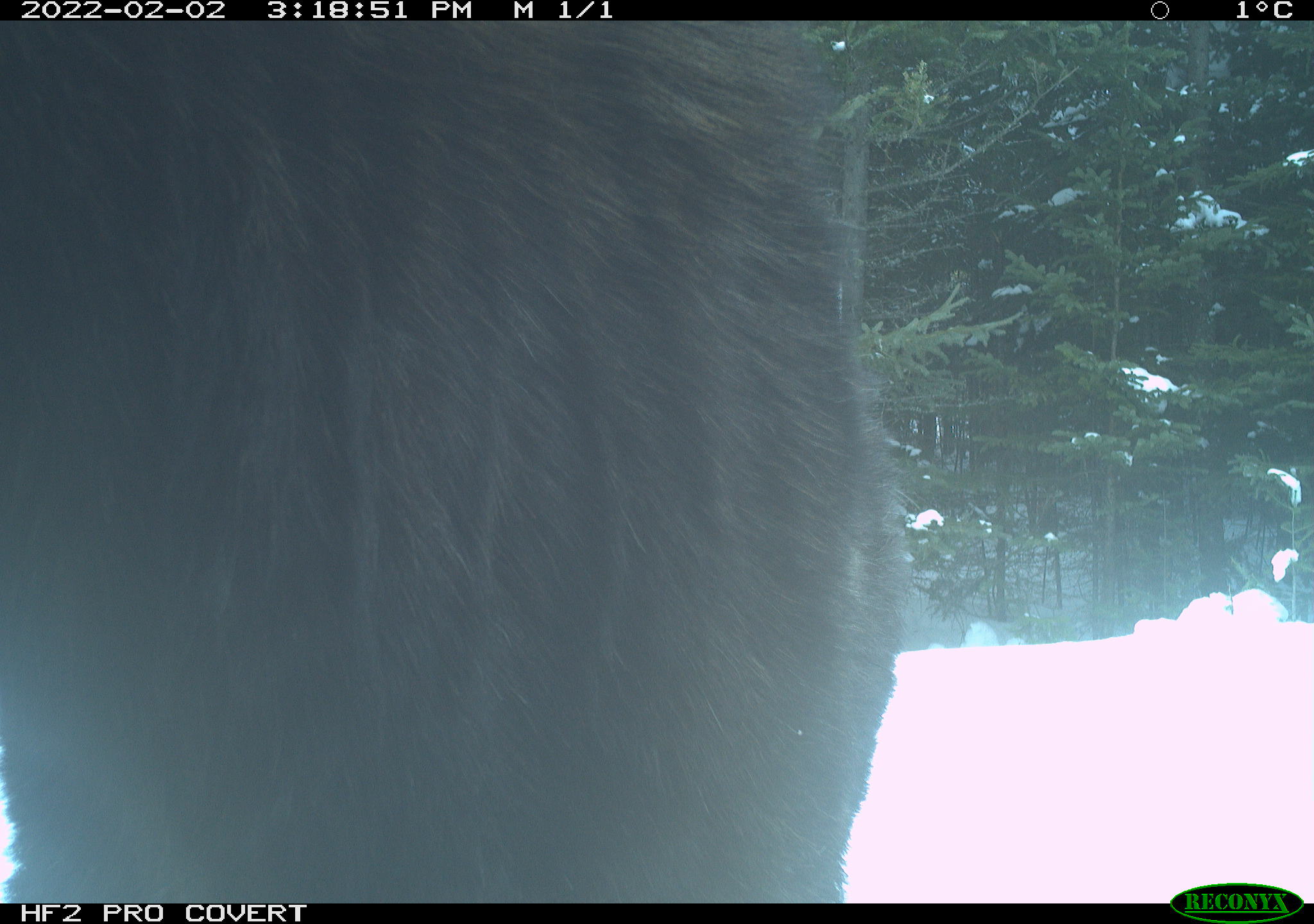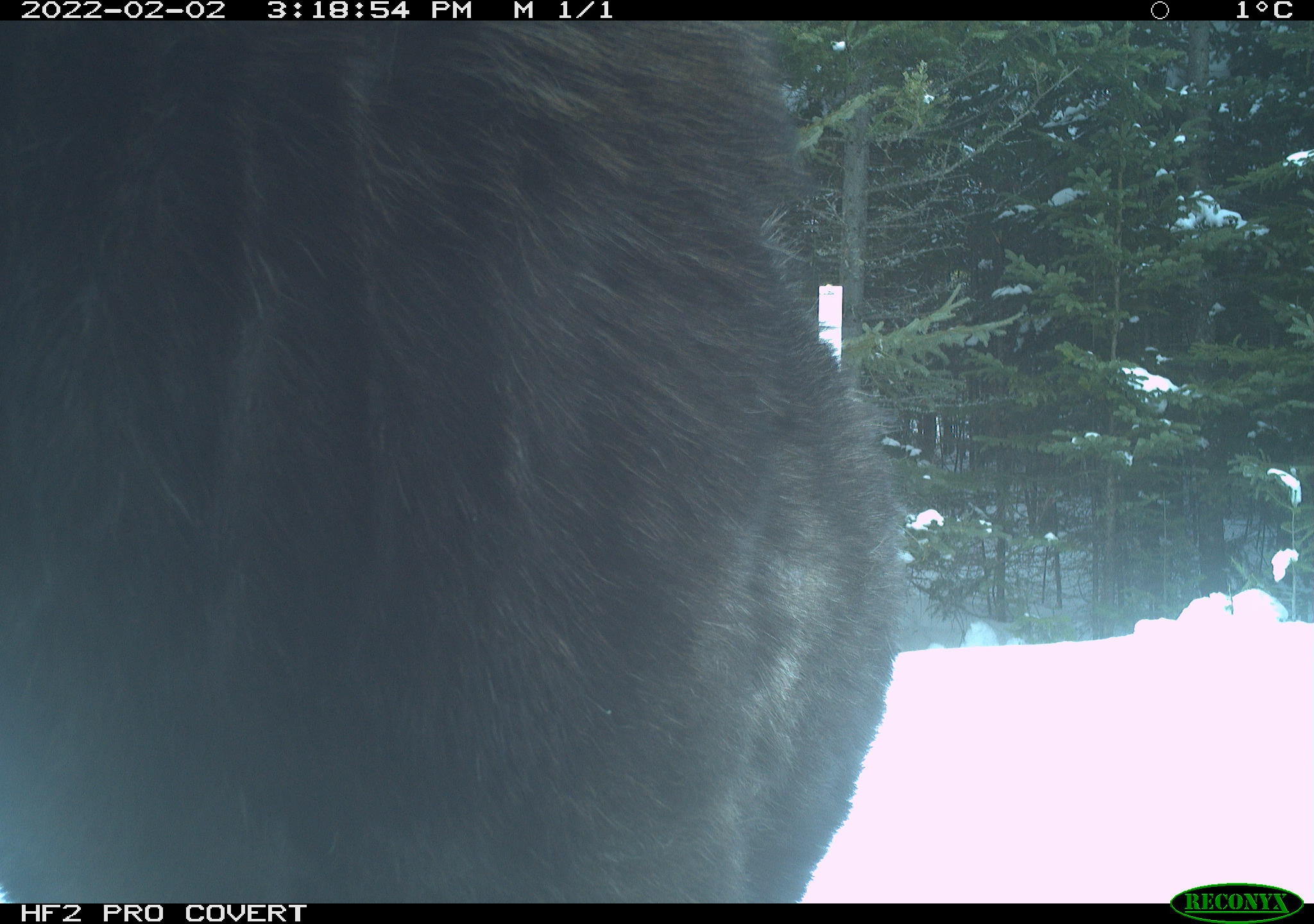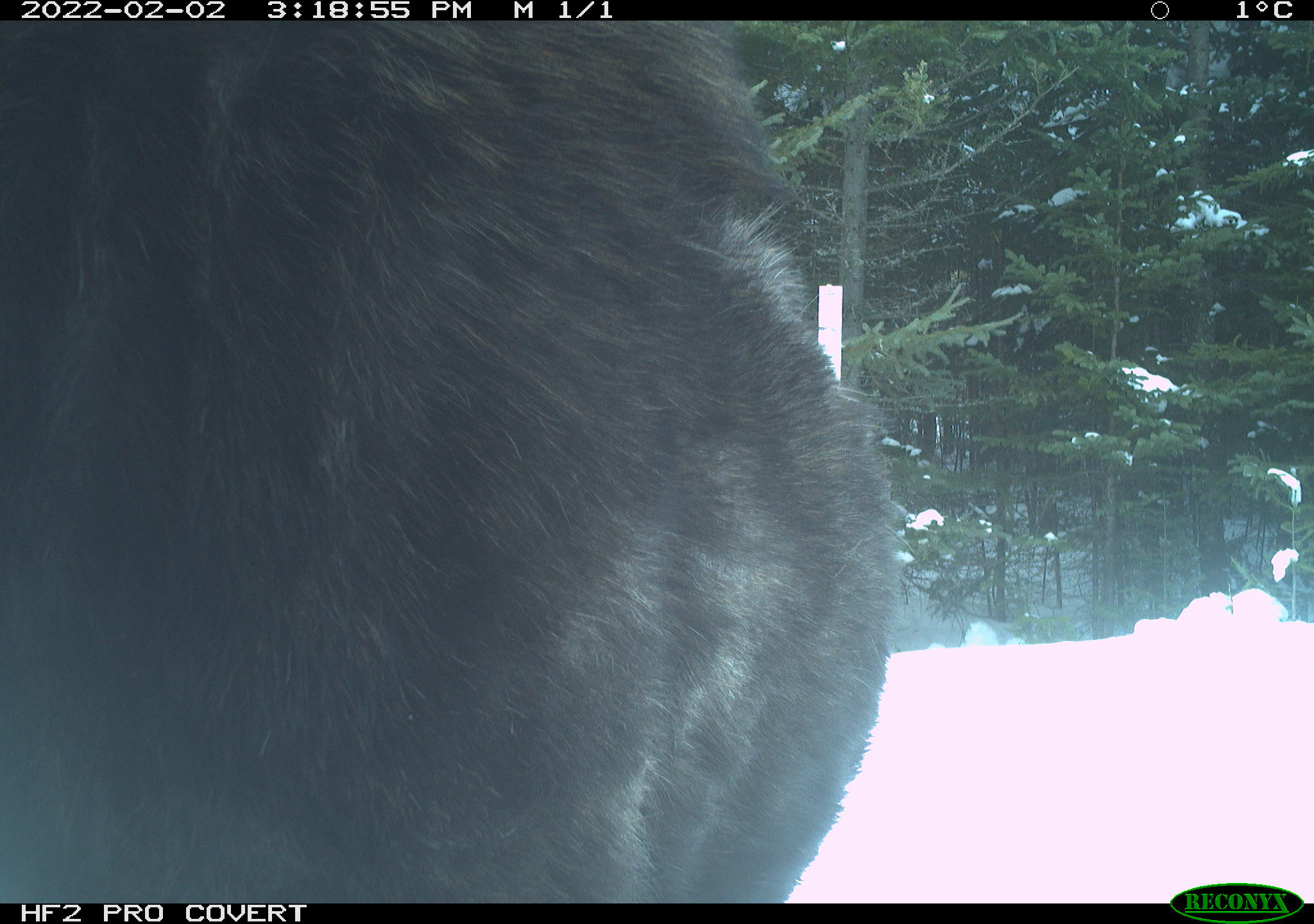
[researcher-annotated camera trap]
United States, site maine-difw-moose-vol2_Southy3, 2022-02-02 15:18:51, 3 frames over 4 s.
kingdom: Animalia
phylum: Chordata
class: Mammalia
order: Artiodactyla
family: Cervidae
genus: Alces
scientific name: Alces alces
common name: moose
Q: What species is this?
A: Moose (Alces alces).